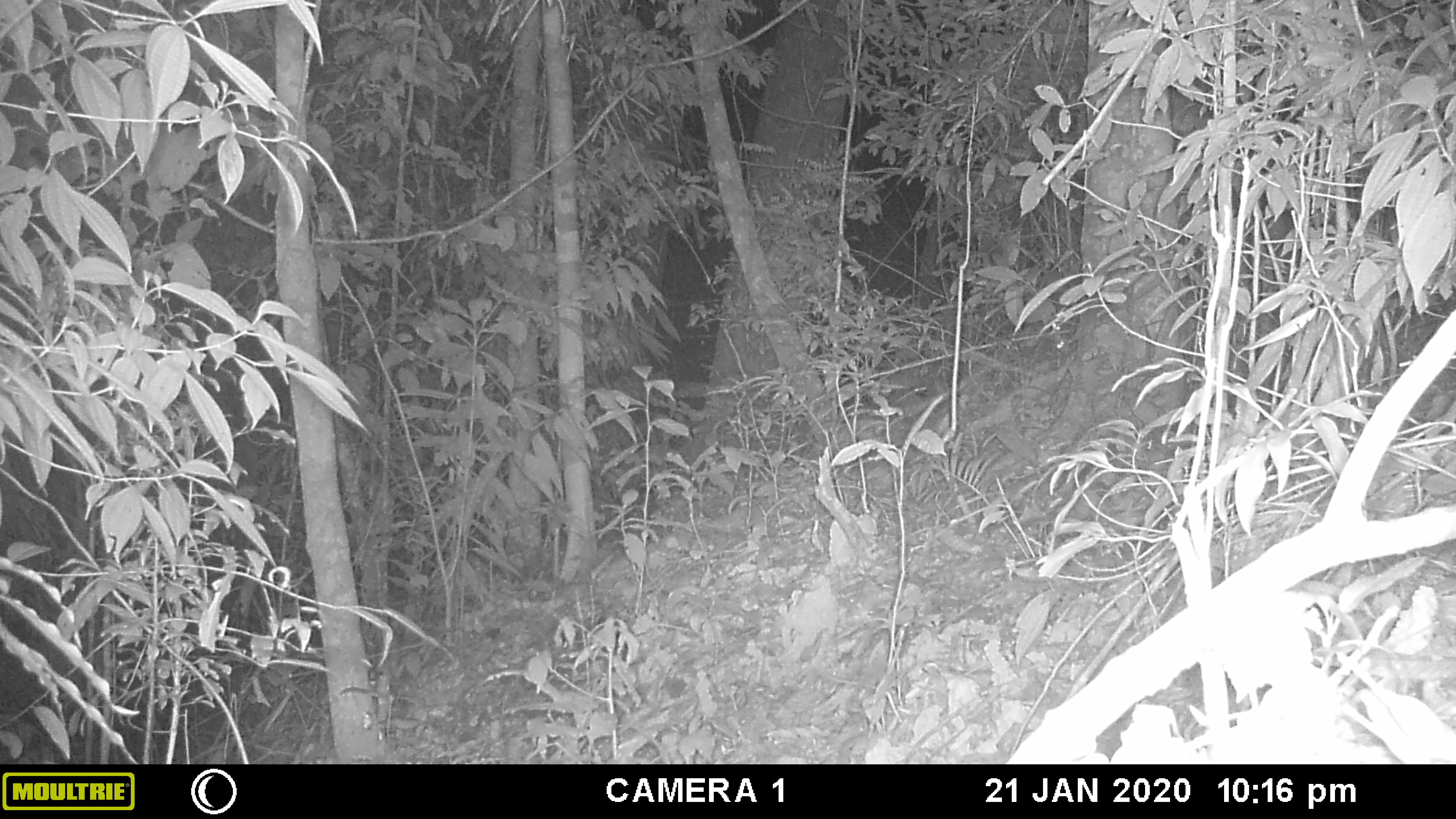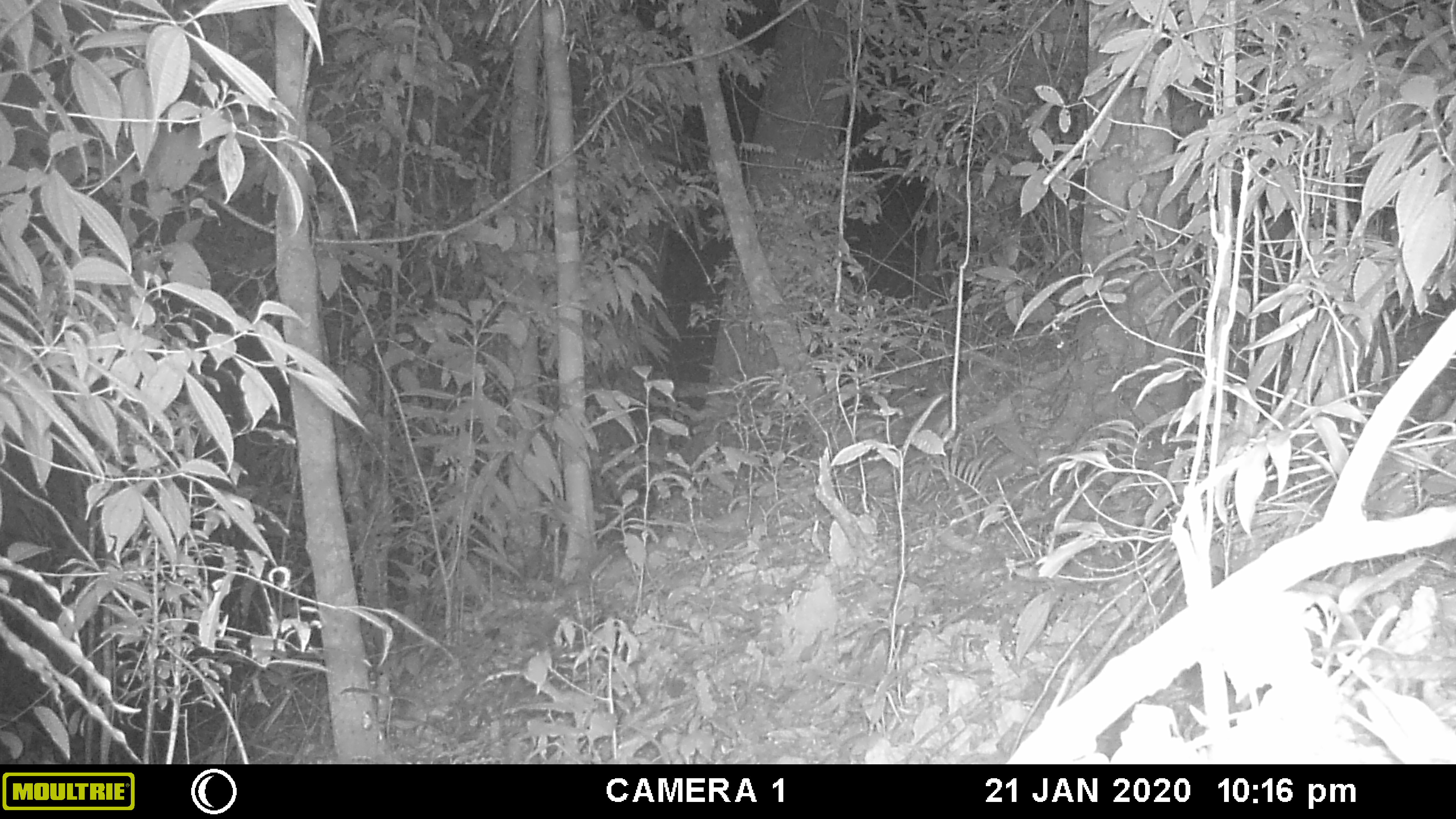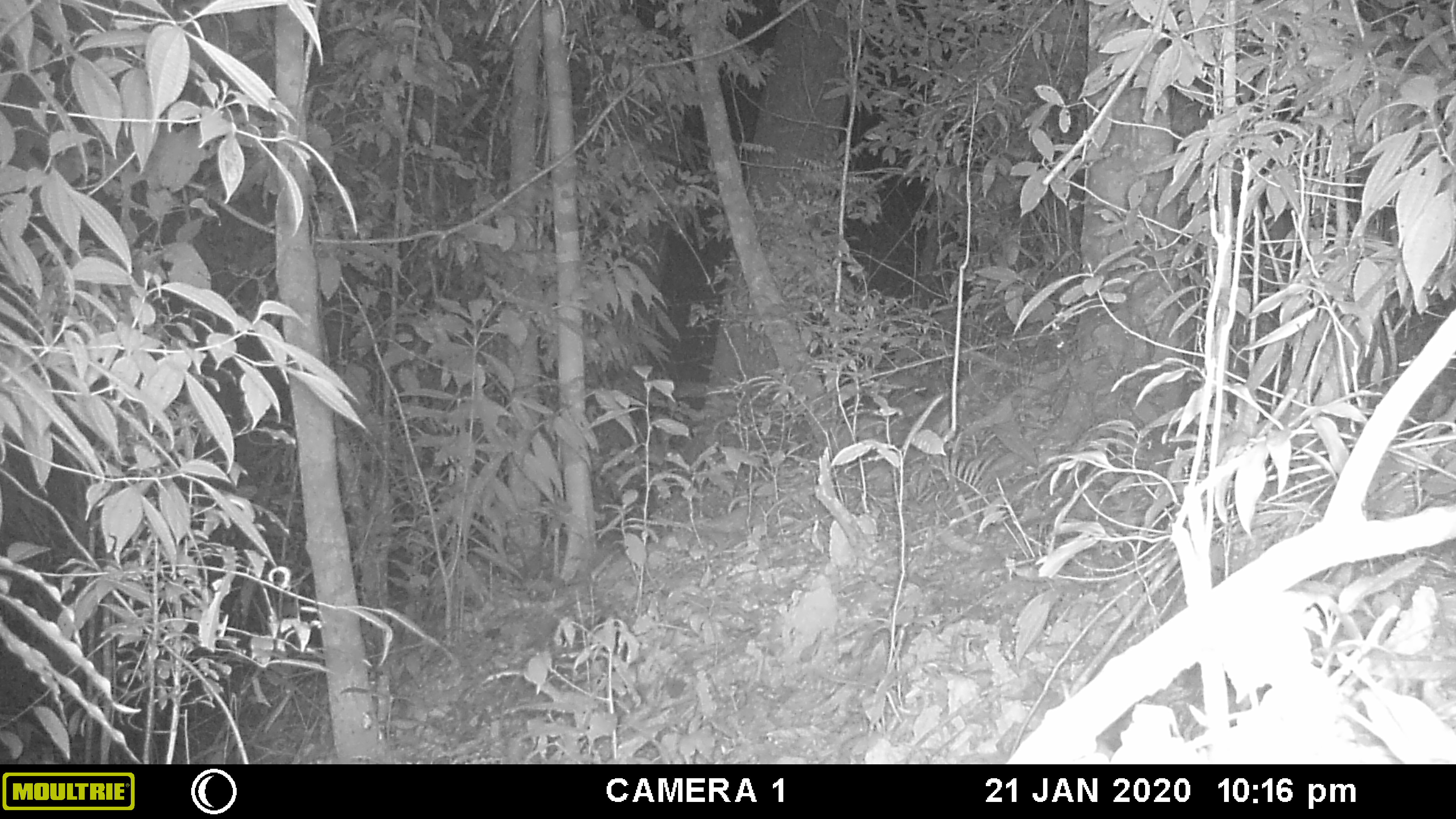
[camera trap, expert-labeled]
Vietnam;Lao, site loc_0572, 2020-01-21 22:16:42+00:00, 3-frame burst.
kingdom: Animalia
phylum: Chordata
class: Mammalia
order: Rodentia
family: Muridae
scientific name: Muridae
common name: old-world mice and rats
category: unidentified murid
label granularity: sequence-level